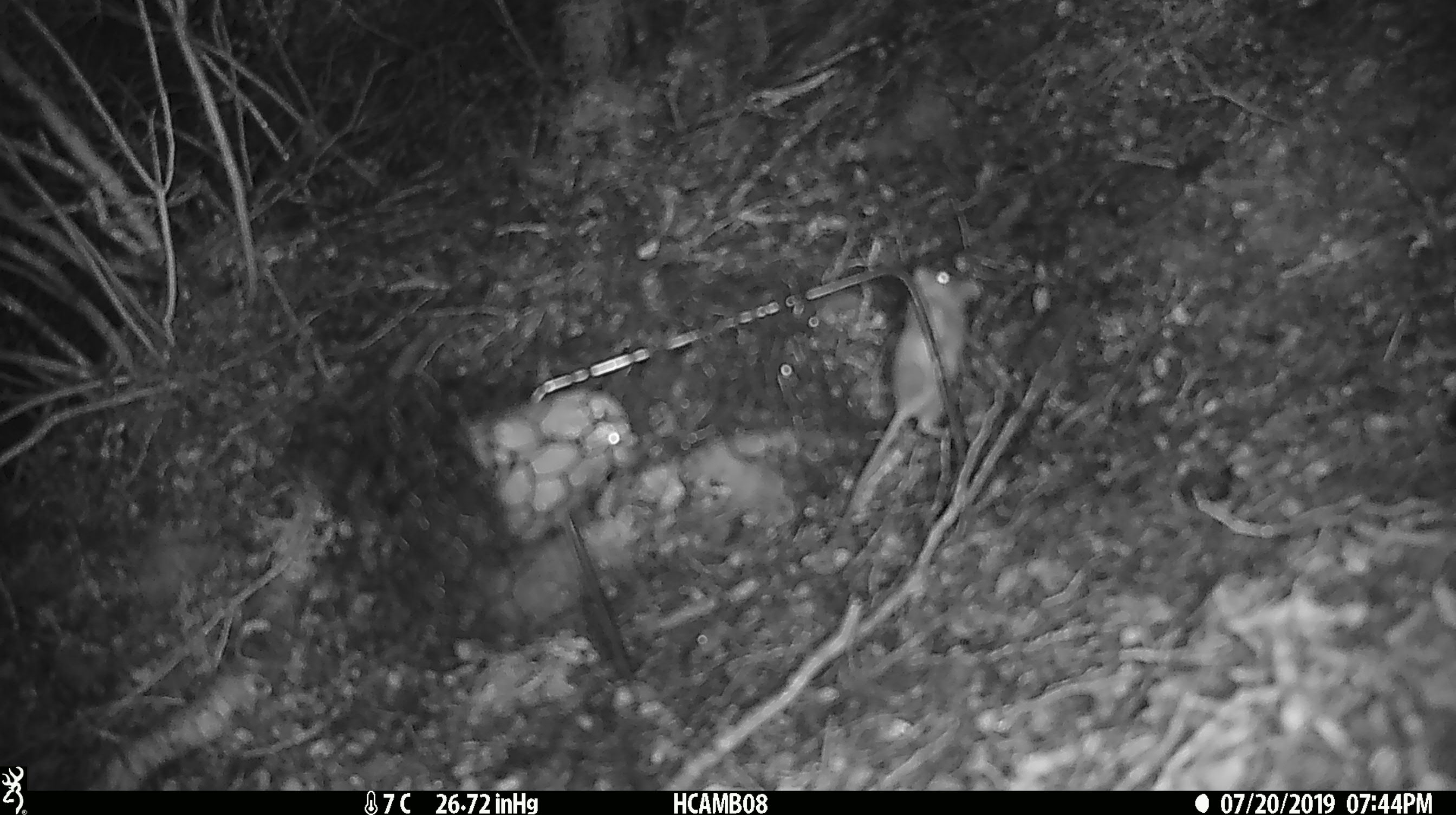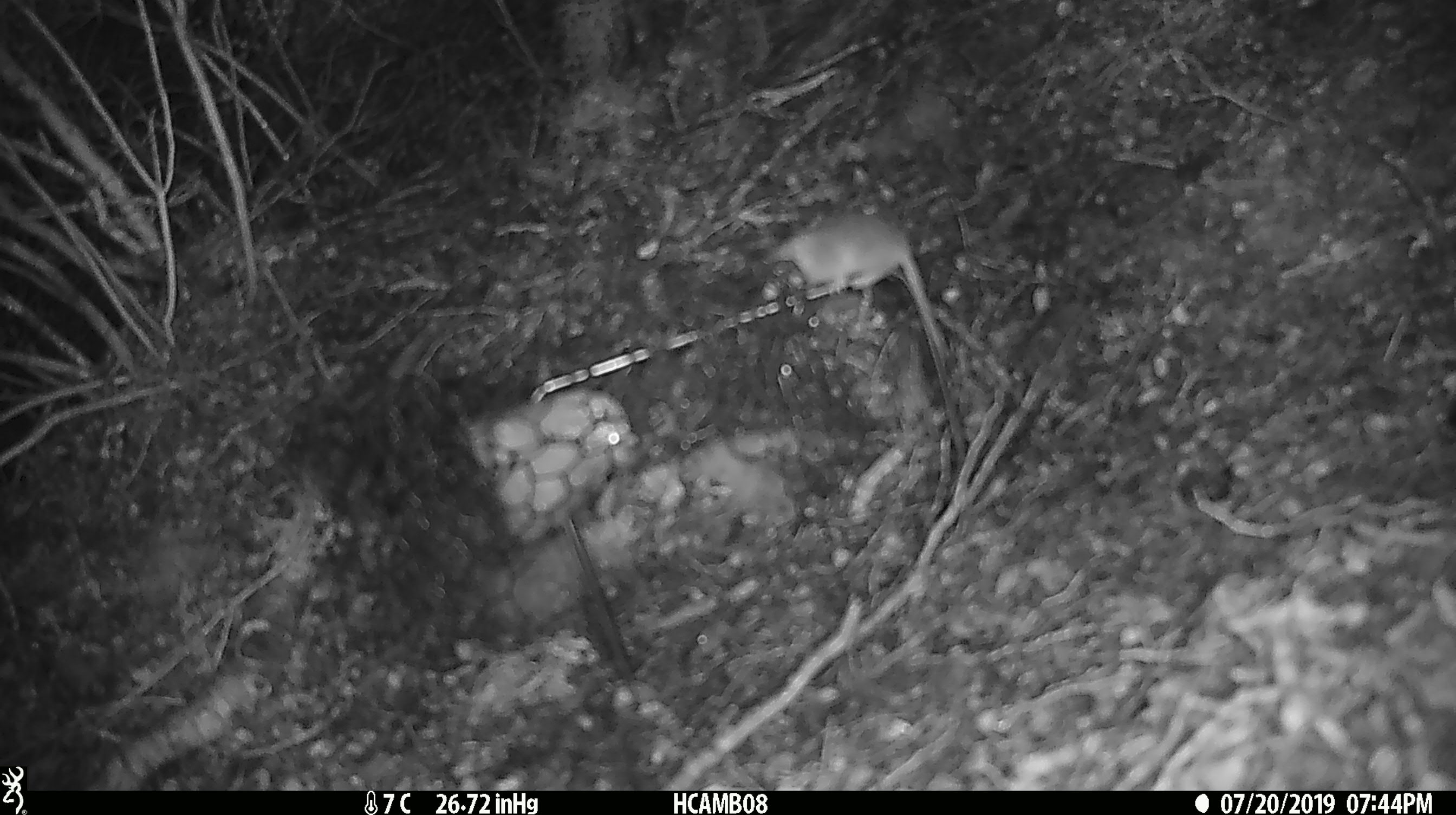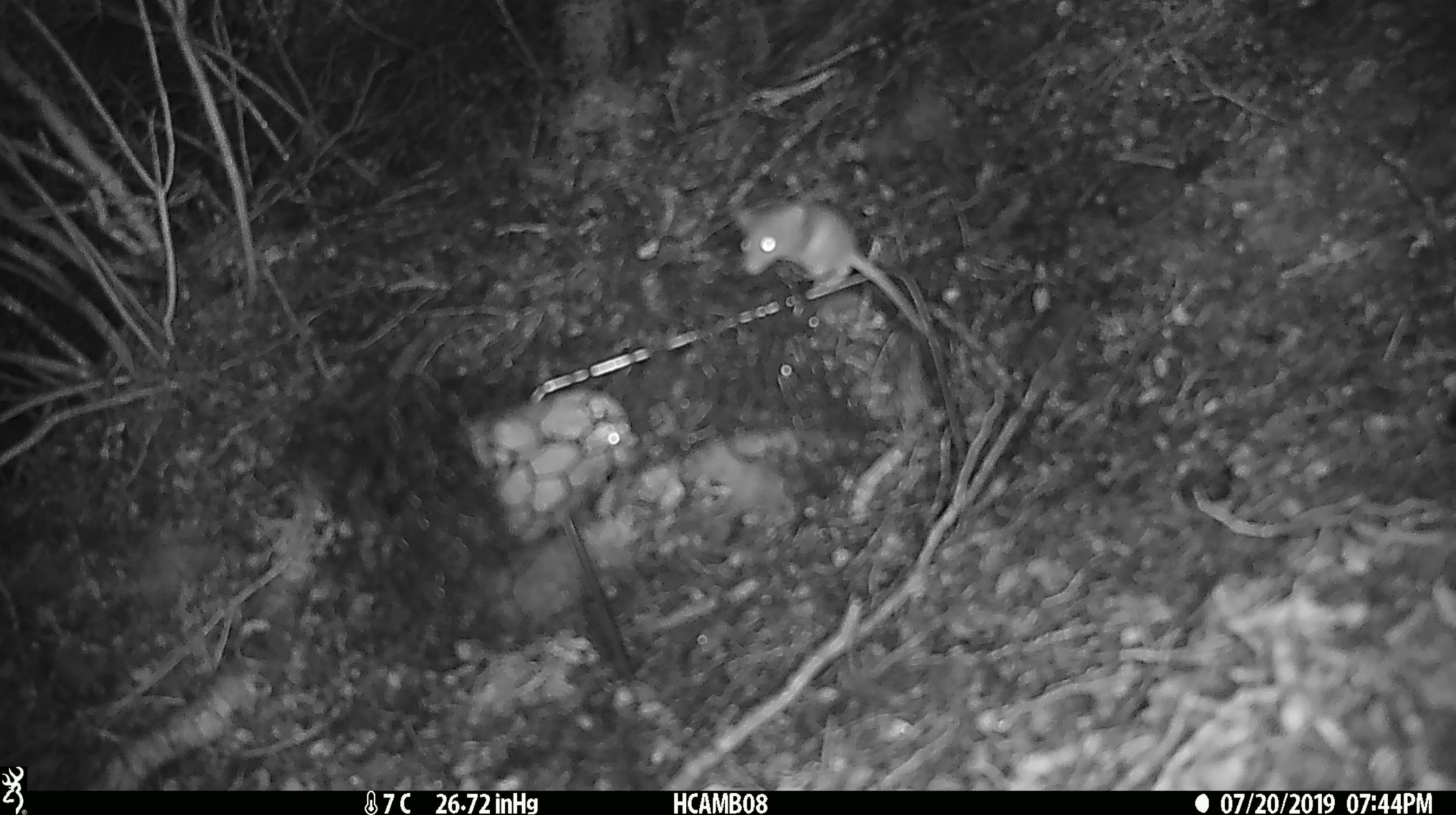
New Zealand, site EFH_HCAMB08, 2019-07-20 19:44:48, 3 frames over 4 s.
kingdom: Animalia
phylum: Chordata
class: Mammalia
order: Rodentia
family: Muridae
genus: Mus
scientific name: Mus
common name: mouse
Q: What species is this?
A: Mouse (Mus).